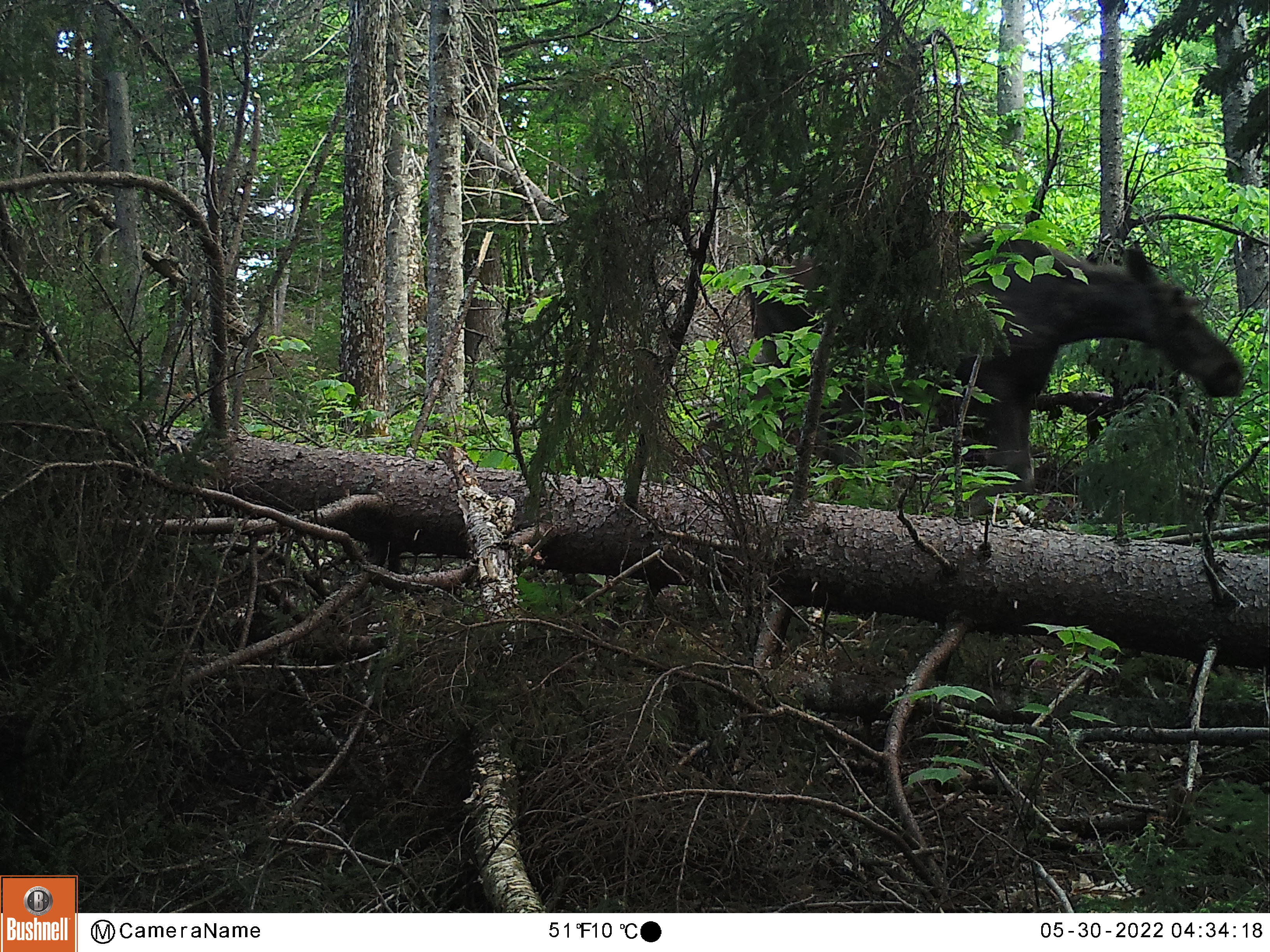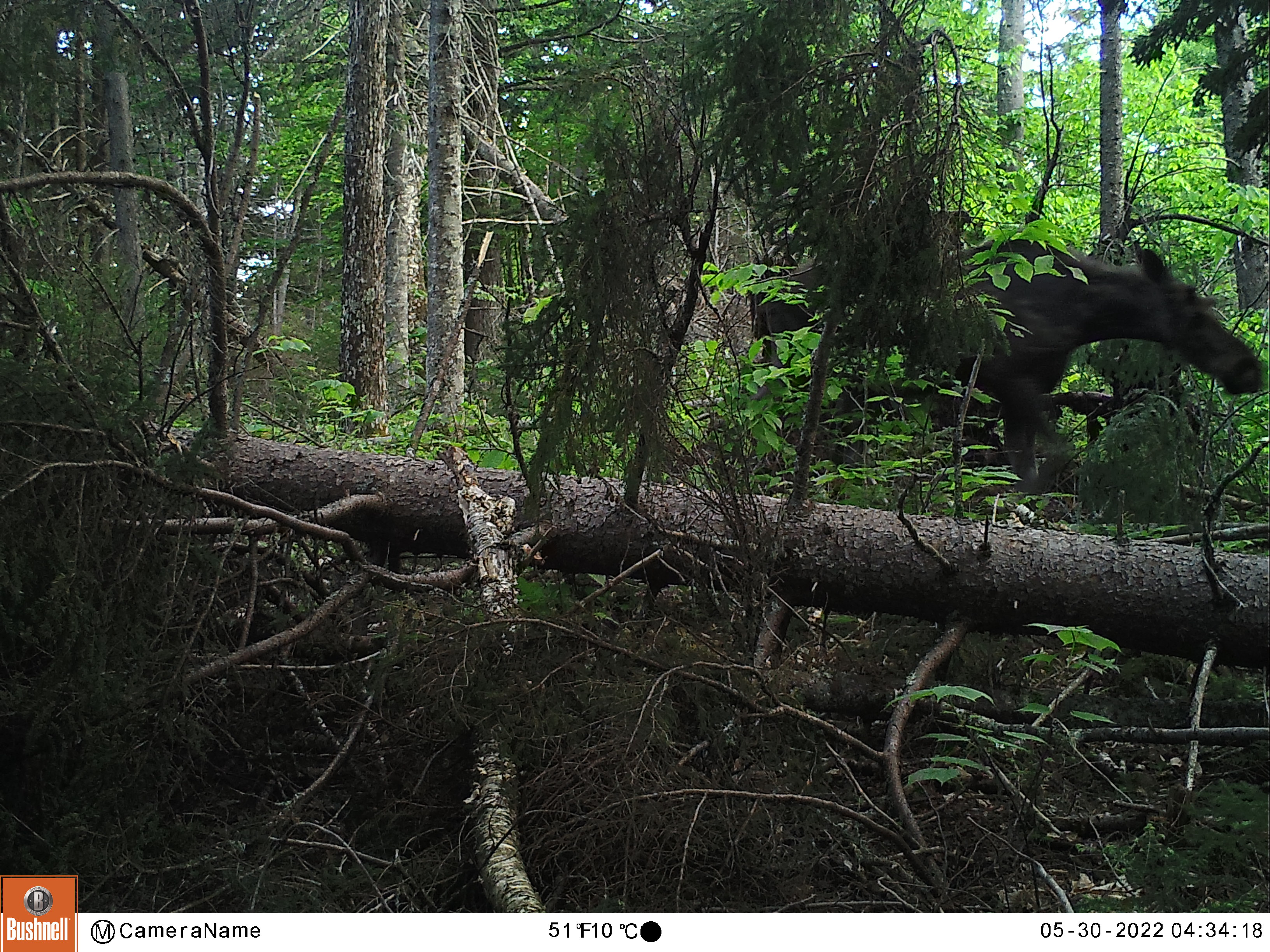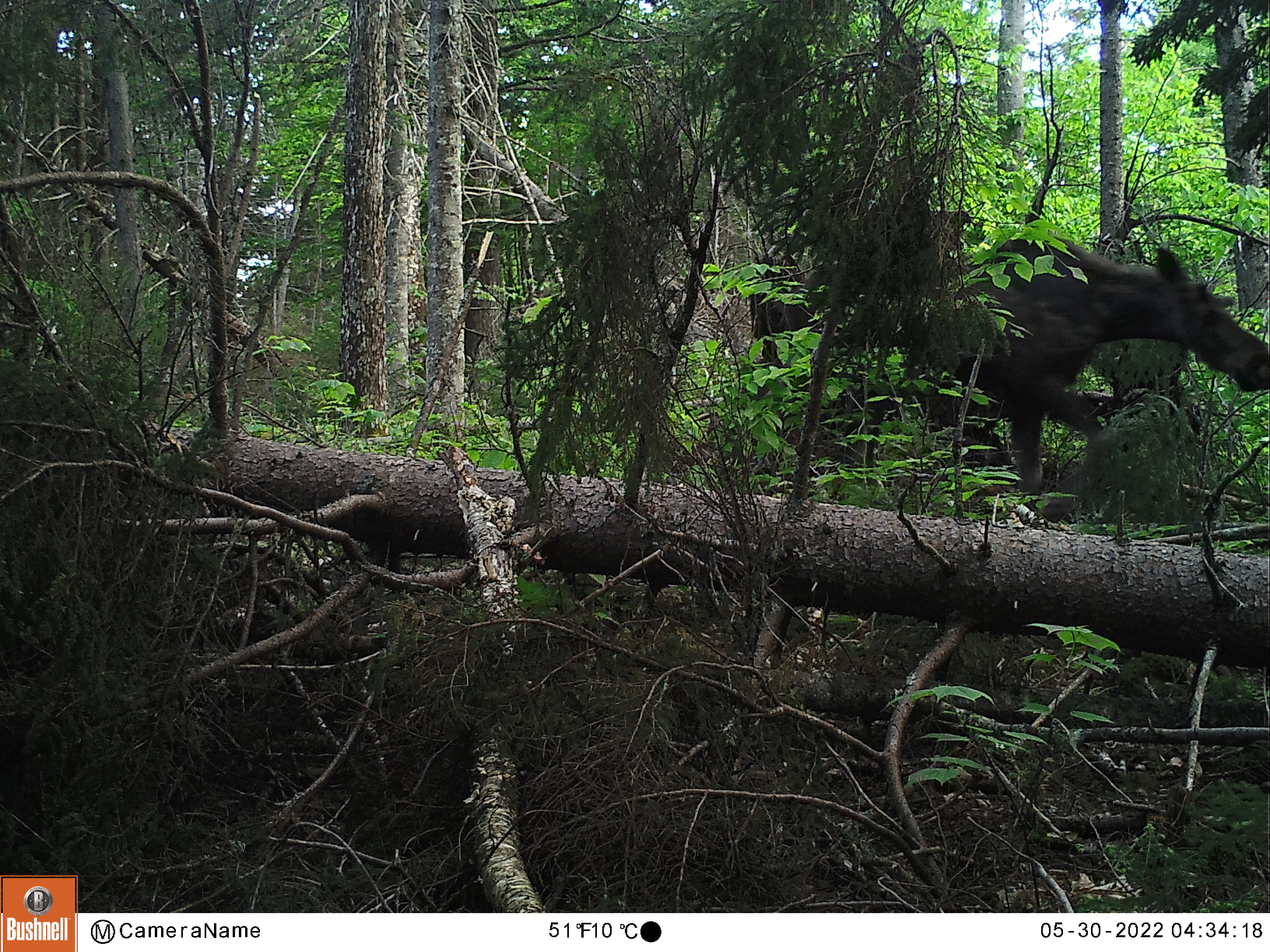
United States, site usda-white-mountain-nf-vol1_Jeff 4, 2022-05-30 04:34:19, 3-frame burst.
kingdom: Animalia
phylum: Chordata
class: Mammalia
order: Artiodactyla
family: Cervidae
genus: Alces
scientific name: Alces alces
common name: moose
Moose (Alces alces).